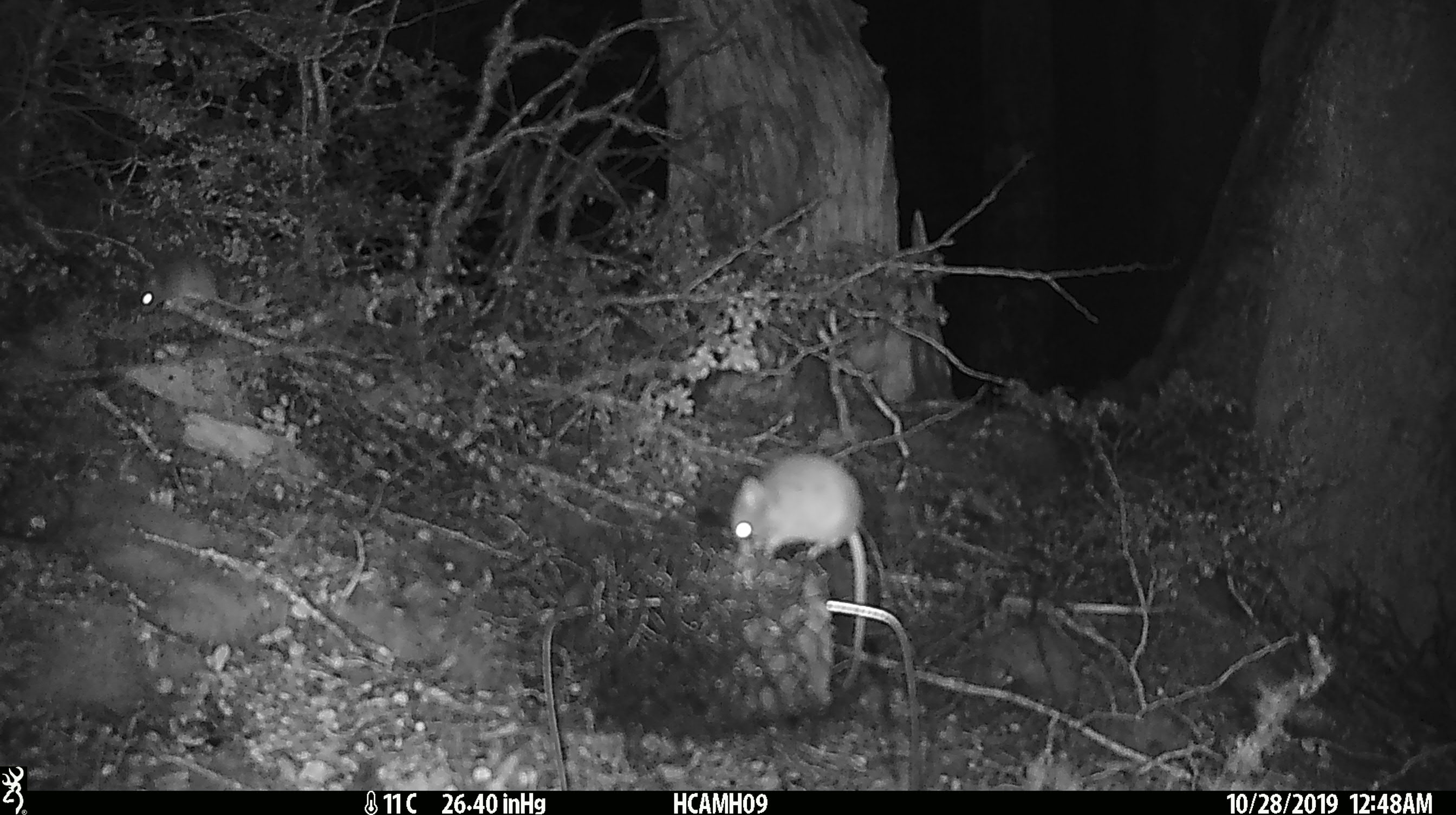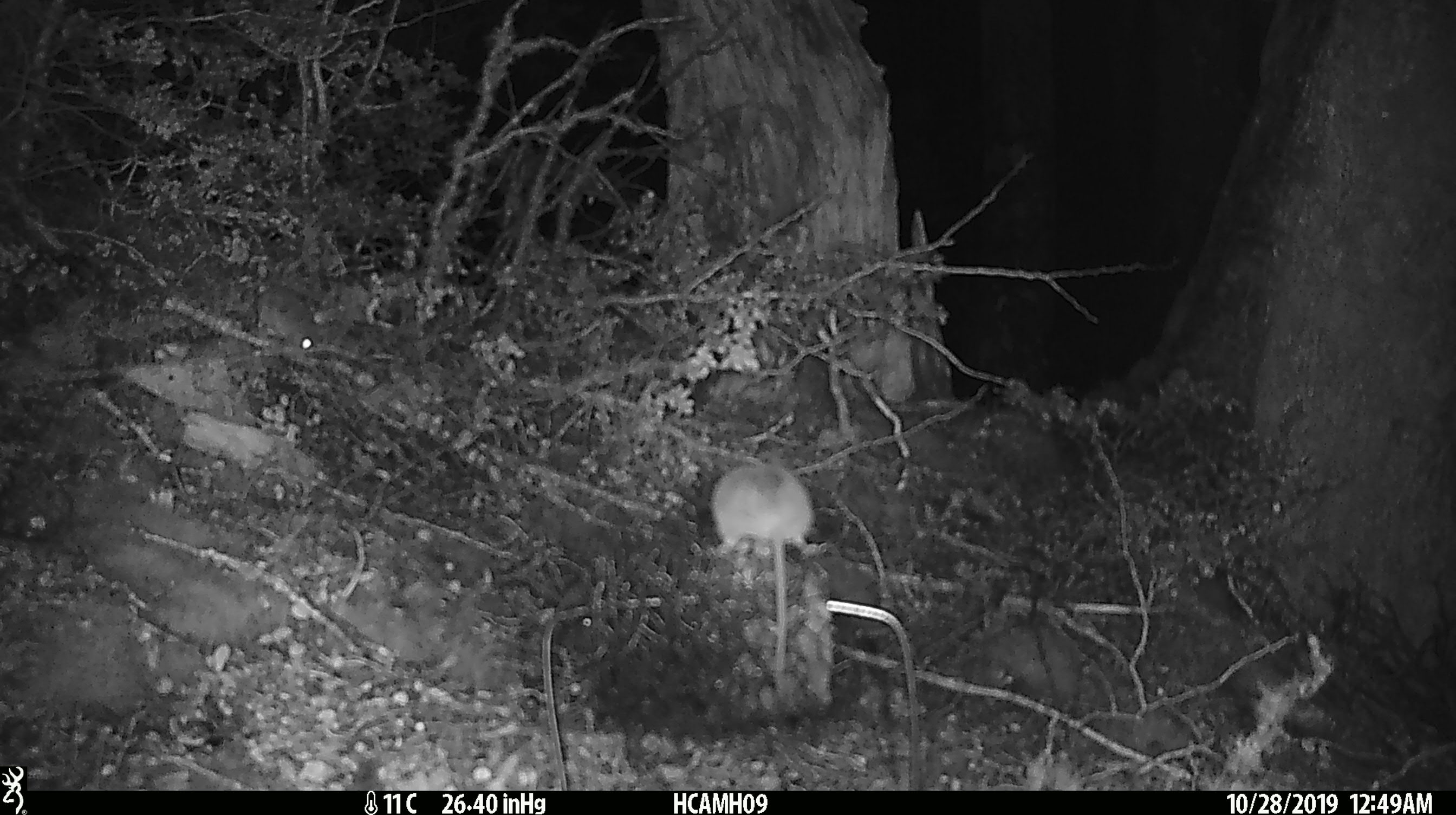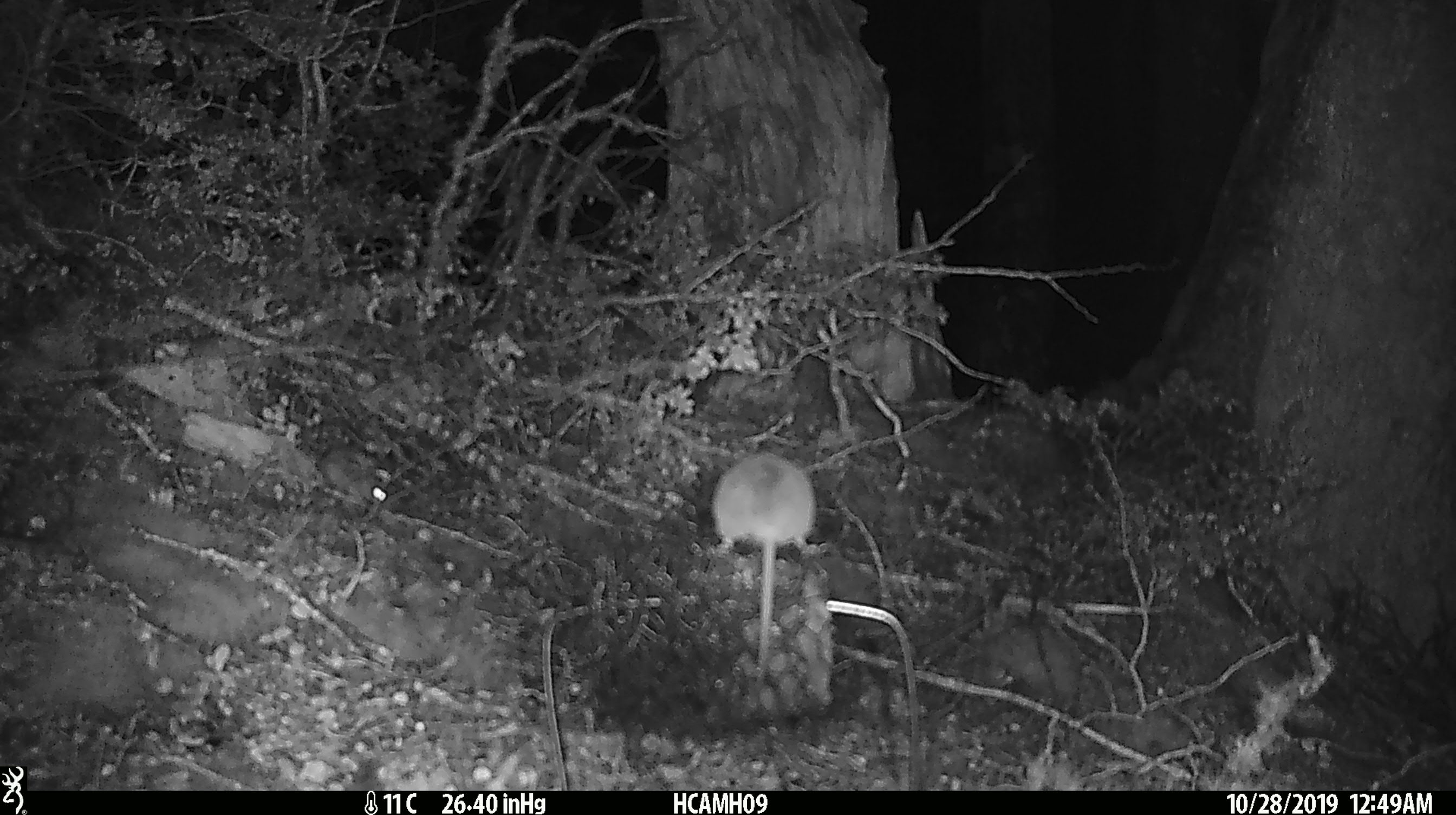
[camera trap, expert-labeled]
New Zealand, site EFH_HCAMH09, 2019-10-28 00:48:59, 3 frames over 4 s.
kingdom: Animalia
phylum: Chordata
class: Mammalia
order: Rodentia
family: Muridae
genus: Mus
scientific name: Mus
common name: mouse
Mouse (Mus).